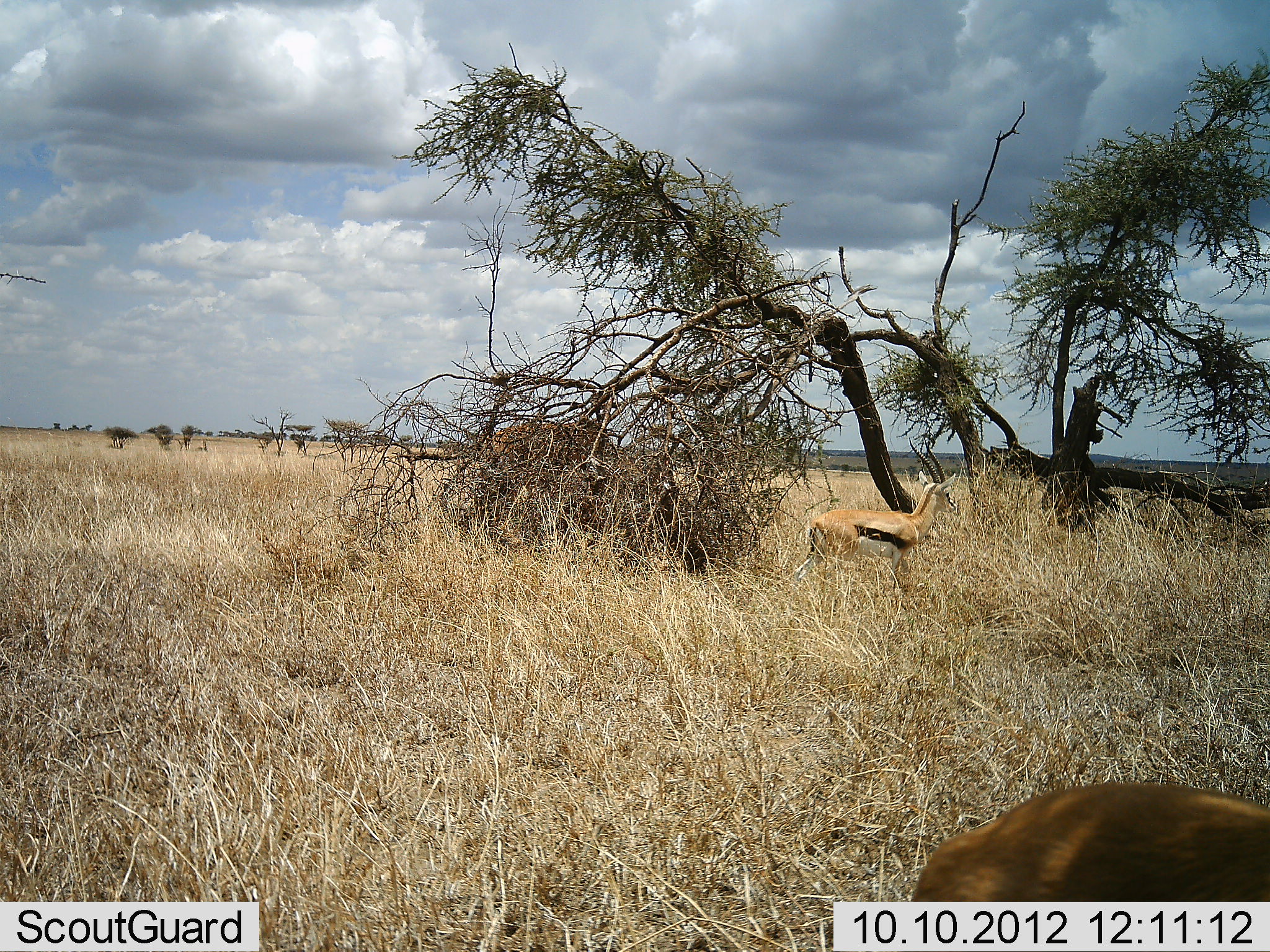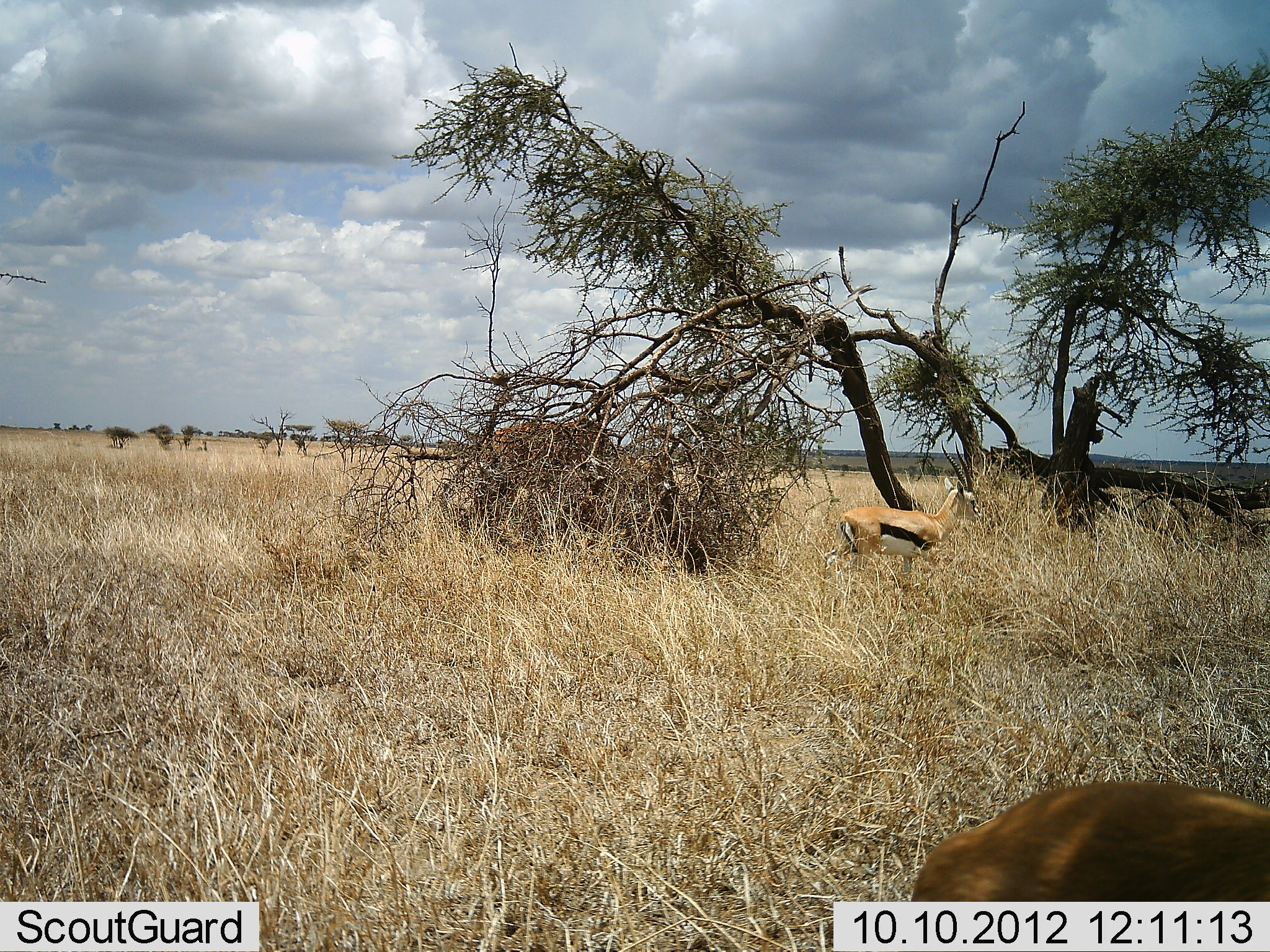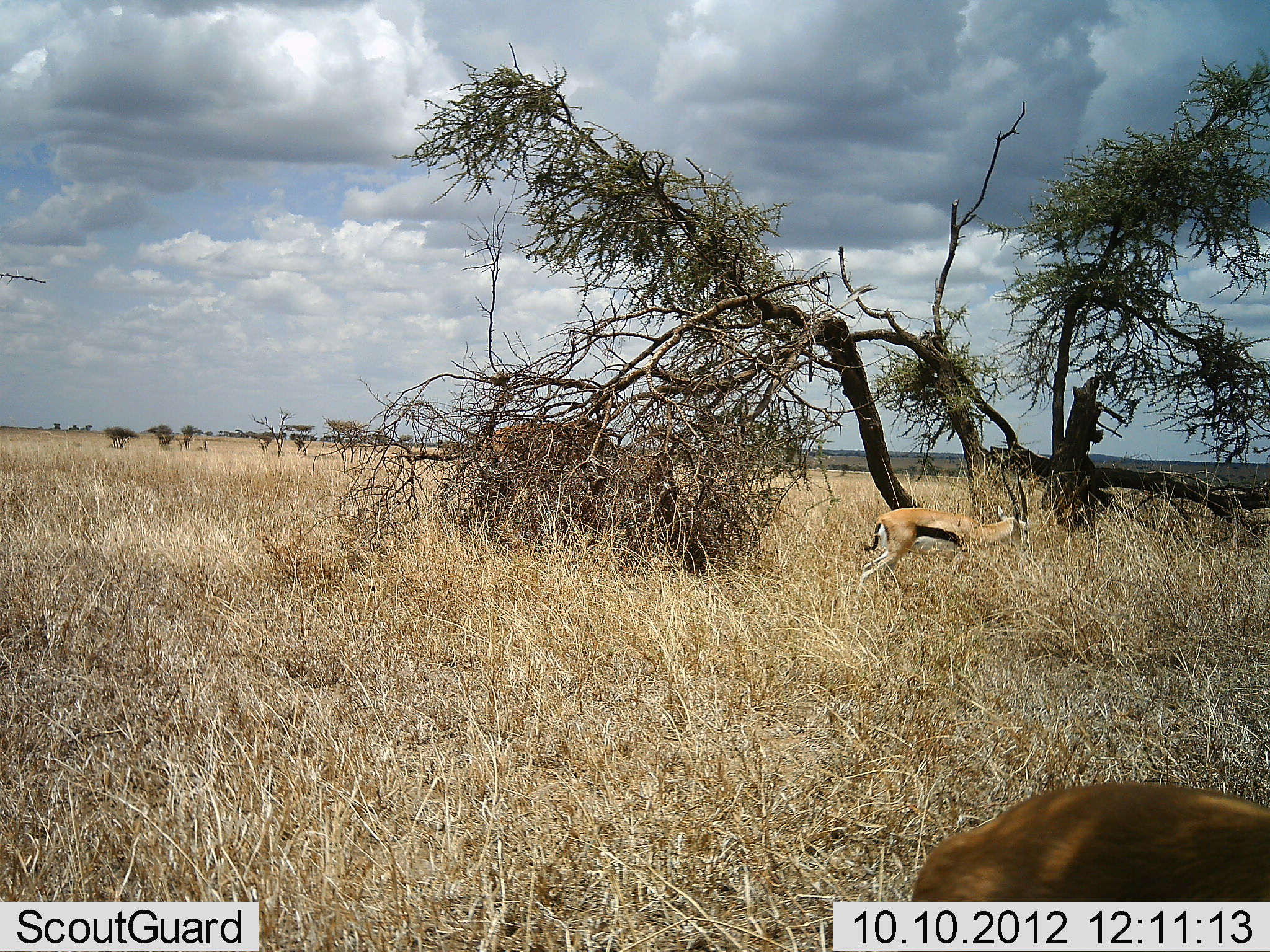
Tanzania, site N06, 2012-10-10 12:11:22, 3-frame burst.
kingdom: Animalia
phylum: Chordata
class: Mammalia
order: Artiodactyla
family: Bovidae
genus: Eudorcas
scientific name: Eudorcas thomsonii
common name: thomson's gazelle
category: gazellethomsons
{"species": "gazellethomsons (thomson's gazelle) (Eudorcas thomsonii)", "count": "3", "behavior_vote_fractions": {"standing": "64%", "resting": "0%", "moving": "64%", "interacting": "0%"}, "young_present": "0%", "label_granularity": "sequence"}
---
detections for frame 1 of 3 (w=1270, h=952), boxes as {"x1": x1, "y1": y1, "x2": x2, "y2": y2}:
animal: {"x1": 912, "y1": 784, "x2": 1270, "y2": 902}; {"x1": 787, "y1": 438, "x2": 959, "y2": 606}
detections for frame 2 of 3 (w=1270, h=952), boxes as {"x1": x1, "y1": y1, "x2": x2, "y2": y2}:
animal: {"x1": 912, "y1": 783, "x2": 1270, "y2": 901}; {"x1": 827, "y1": 439, "x2": 981, "y2": 594}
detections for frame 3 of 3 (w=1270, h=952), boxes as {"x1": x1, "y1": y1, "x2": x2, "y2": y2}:
animal: {"x1": 913, "y1": 784, "x2": 1270, "y2": 902}; {"x1": 856, "y1": 468, "x2": 1031, "y2": 598}